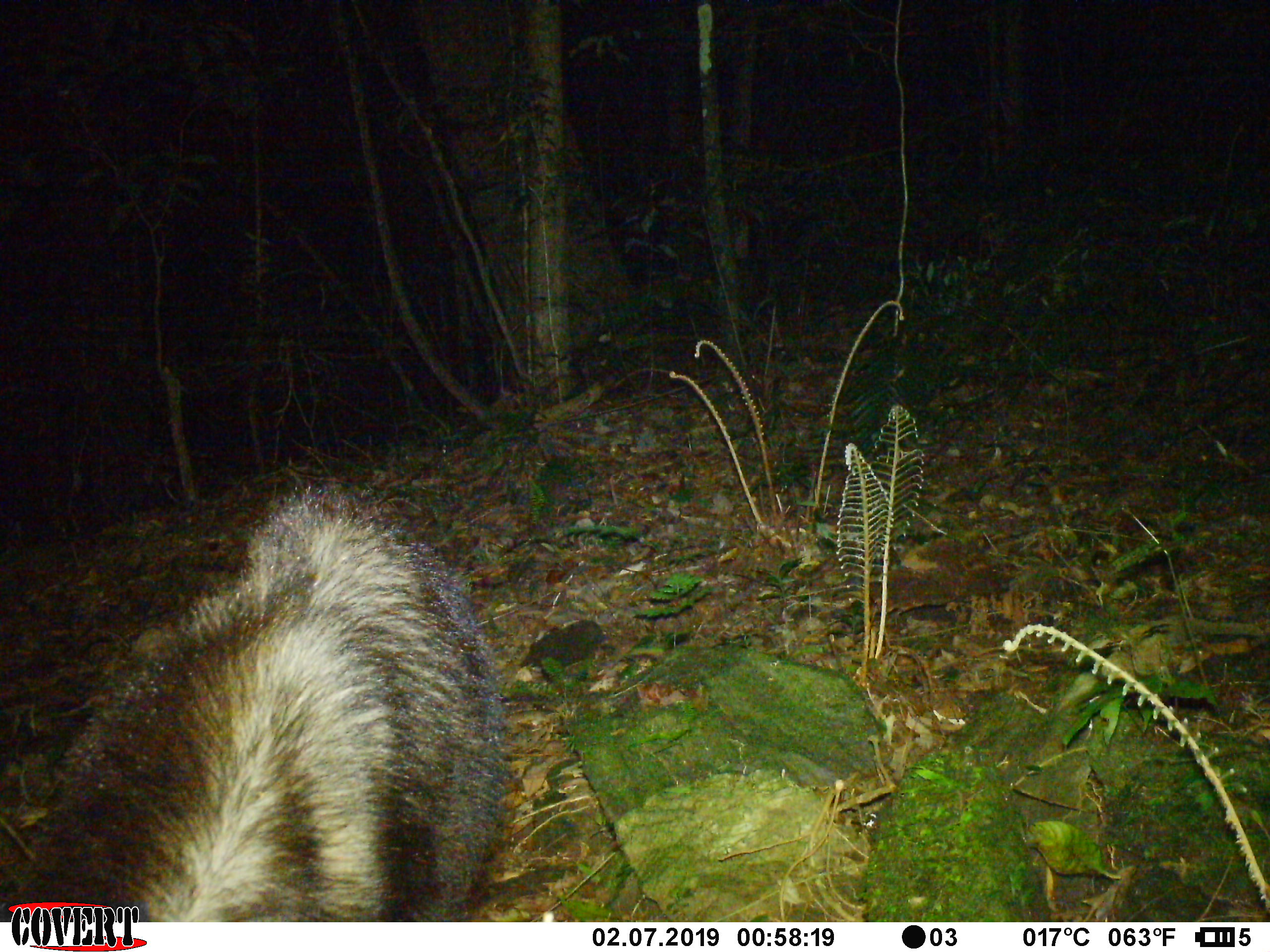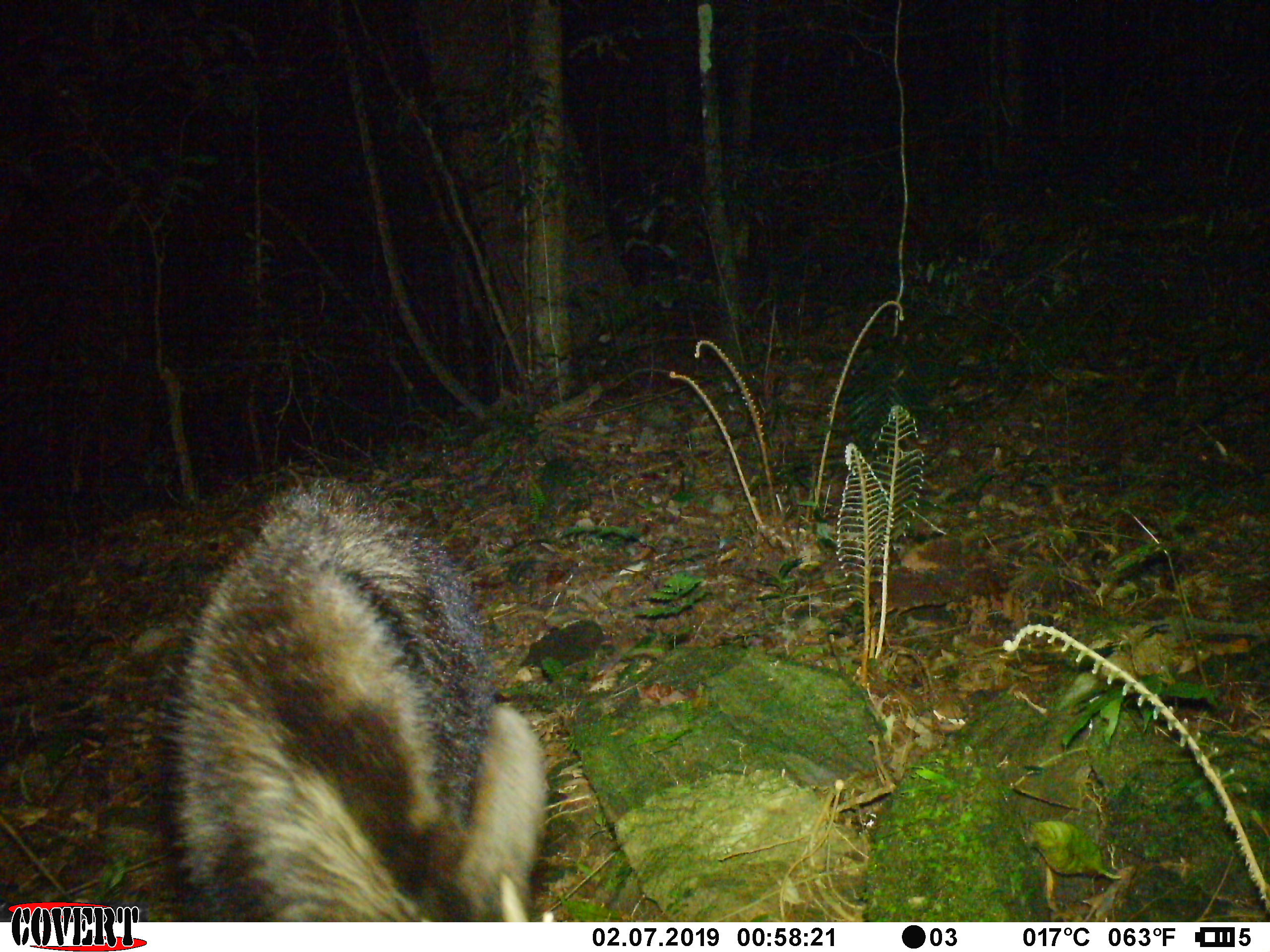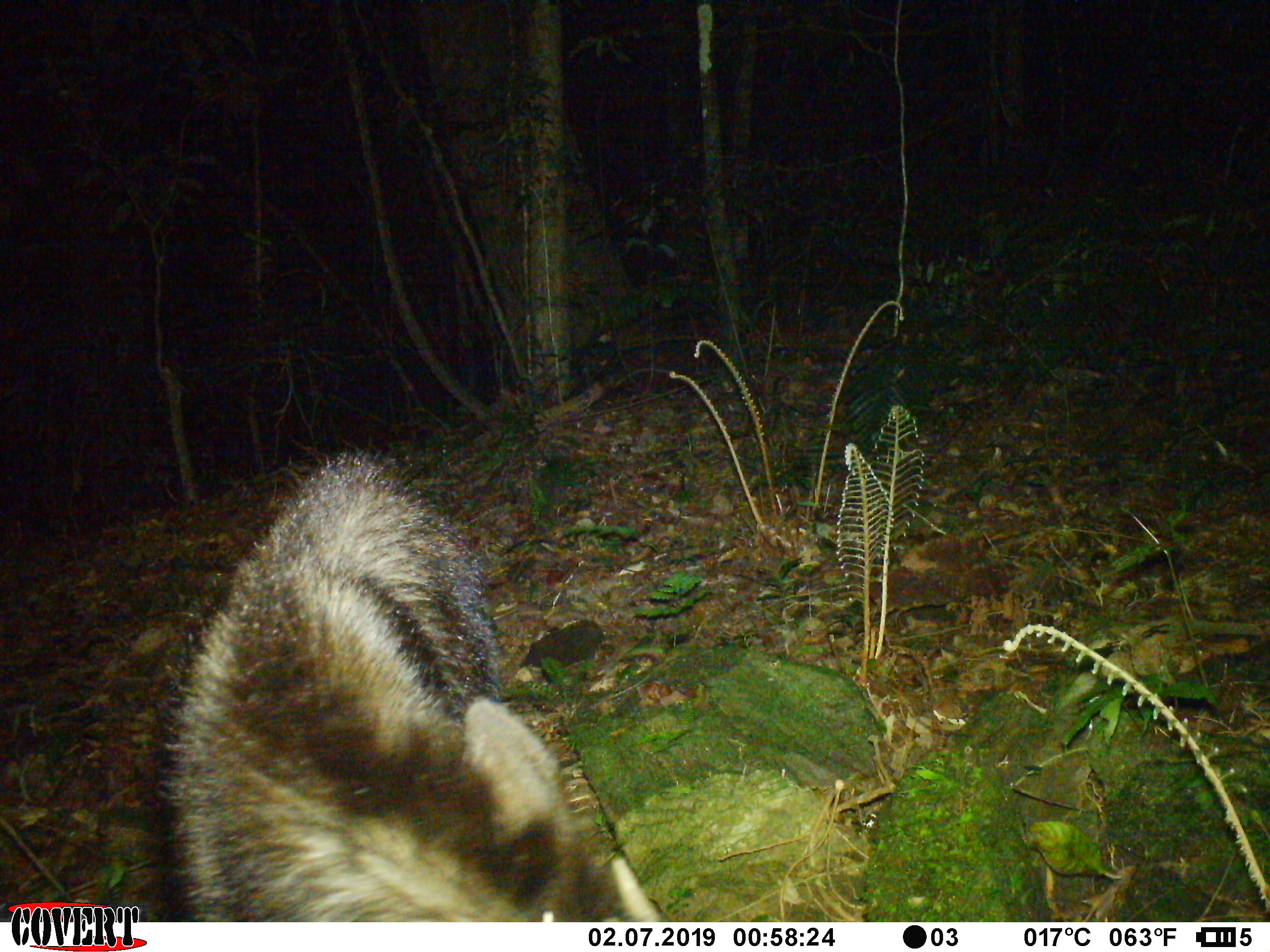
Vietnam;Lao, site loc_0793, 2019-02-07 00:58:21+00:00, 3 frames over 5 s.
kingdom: Animalia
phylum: Chordata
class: Mammalia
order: Artiodactyla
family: Bovidae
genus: Capricornis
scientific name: Capricornis sumatraensis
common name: chinese serow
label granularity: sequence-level